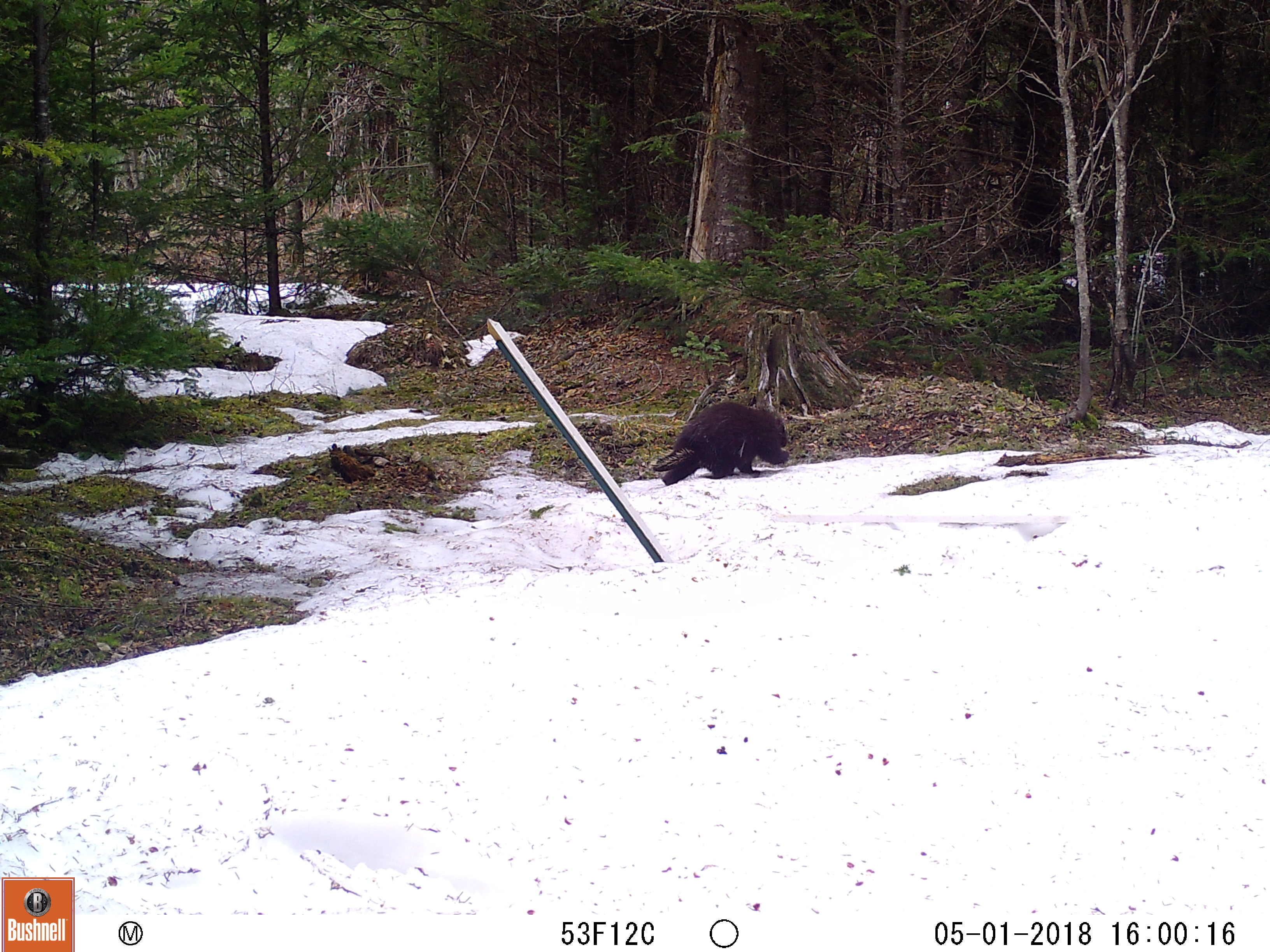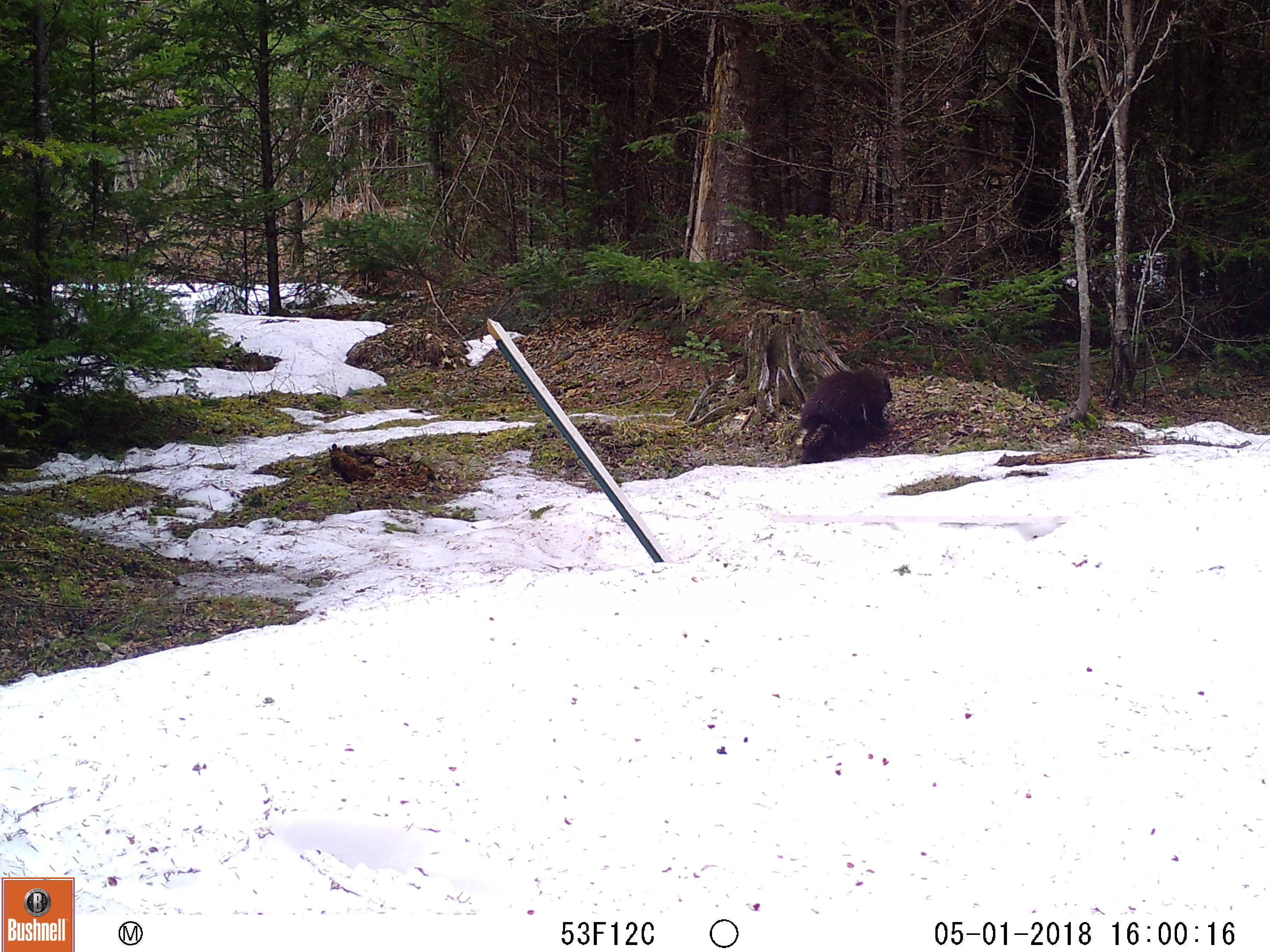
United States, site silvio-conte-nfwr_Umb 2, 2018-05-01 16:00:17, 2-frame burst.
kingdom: Animalia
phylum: Chordata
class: Mammalia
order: Rodentia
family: Erethizontidae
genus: Erethizon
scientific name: Erethizon dorsatum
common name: porcupine